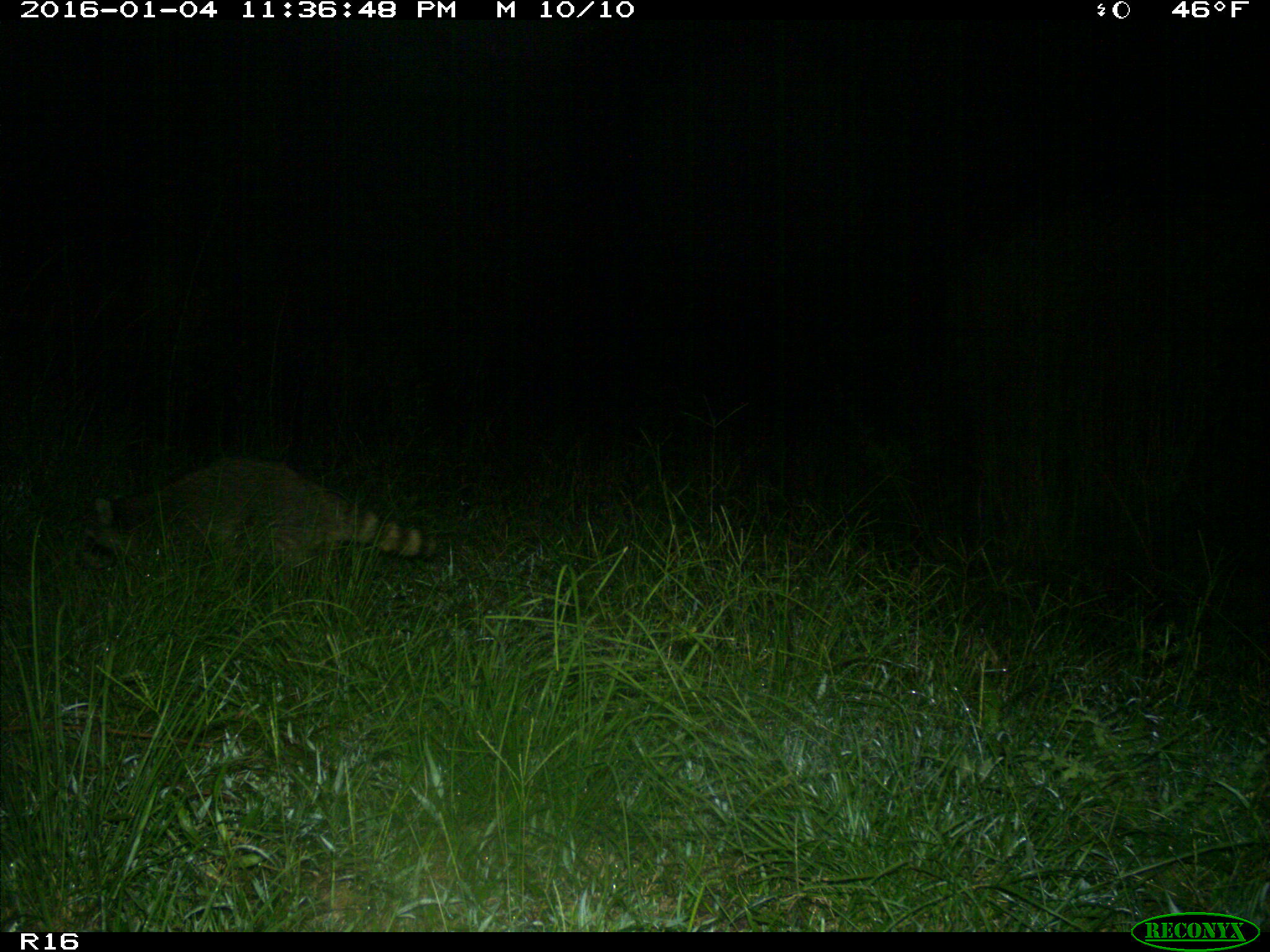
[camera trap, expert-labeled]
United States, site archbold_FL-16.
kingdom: Animalia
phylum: Chordata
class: Mammalia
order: Carnivora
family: Procyonidae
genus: Procyon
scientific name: Procyon lotor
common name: common raccoon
Procyon lotor (common raccoon).